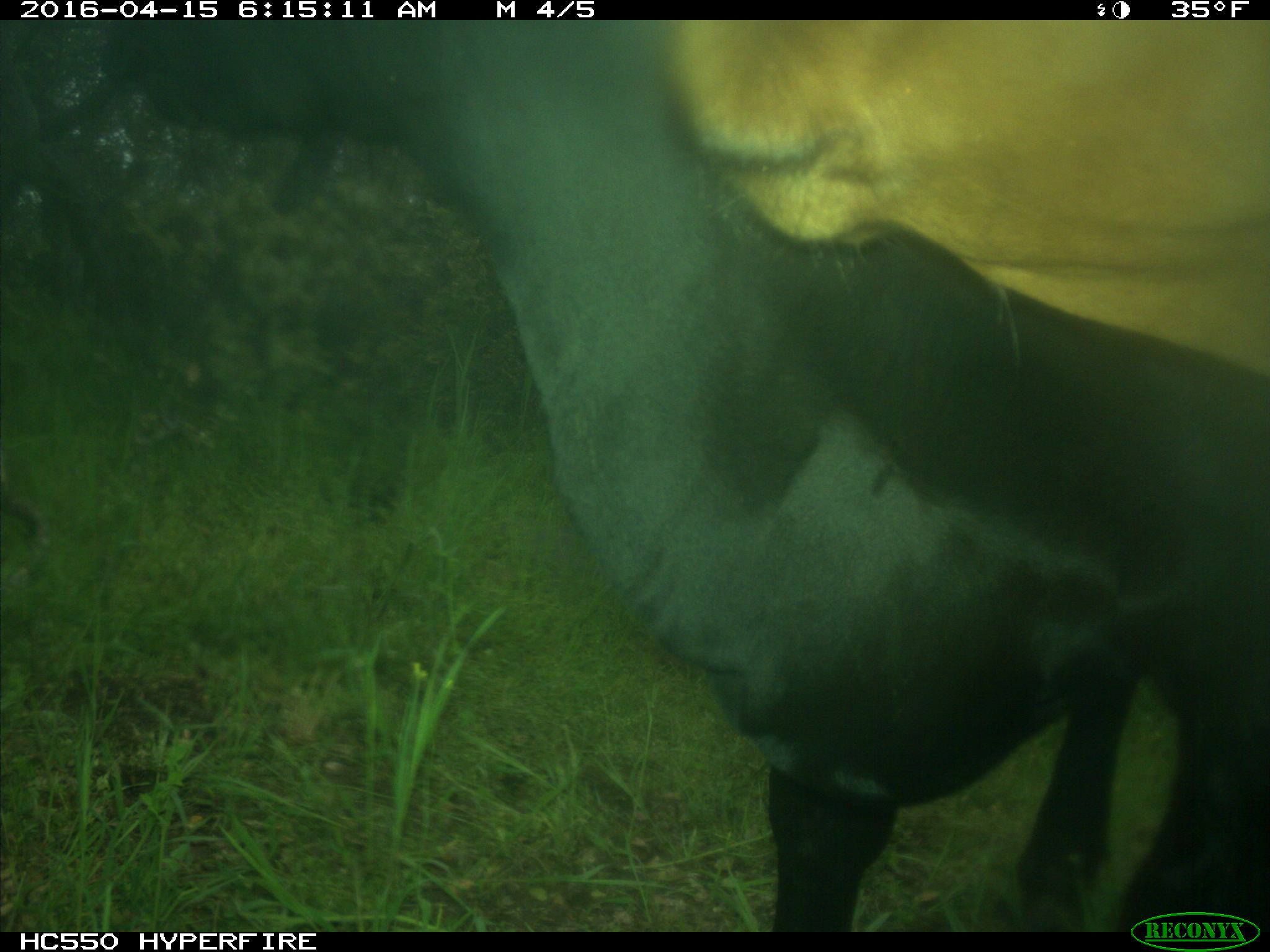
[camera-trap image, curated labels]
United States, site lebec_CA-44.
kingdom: Animalia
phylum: Chordata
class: Mammalia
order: Artiodactyla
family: Bovidae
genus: Bos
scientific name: Bos taurus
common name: domestic cow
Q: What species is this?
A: Bos taurus (domestic cow).